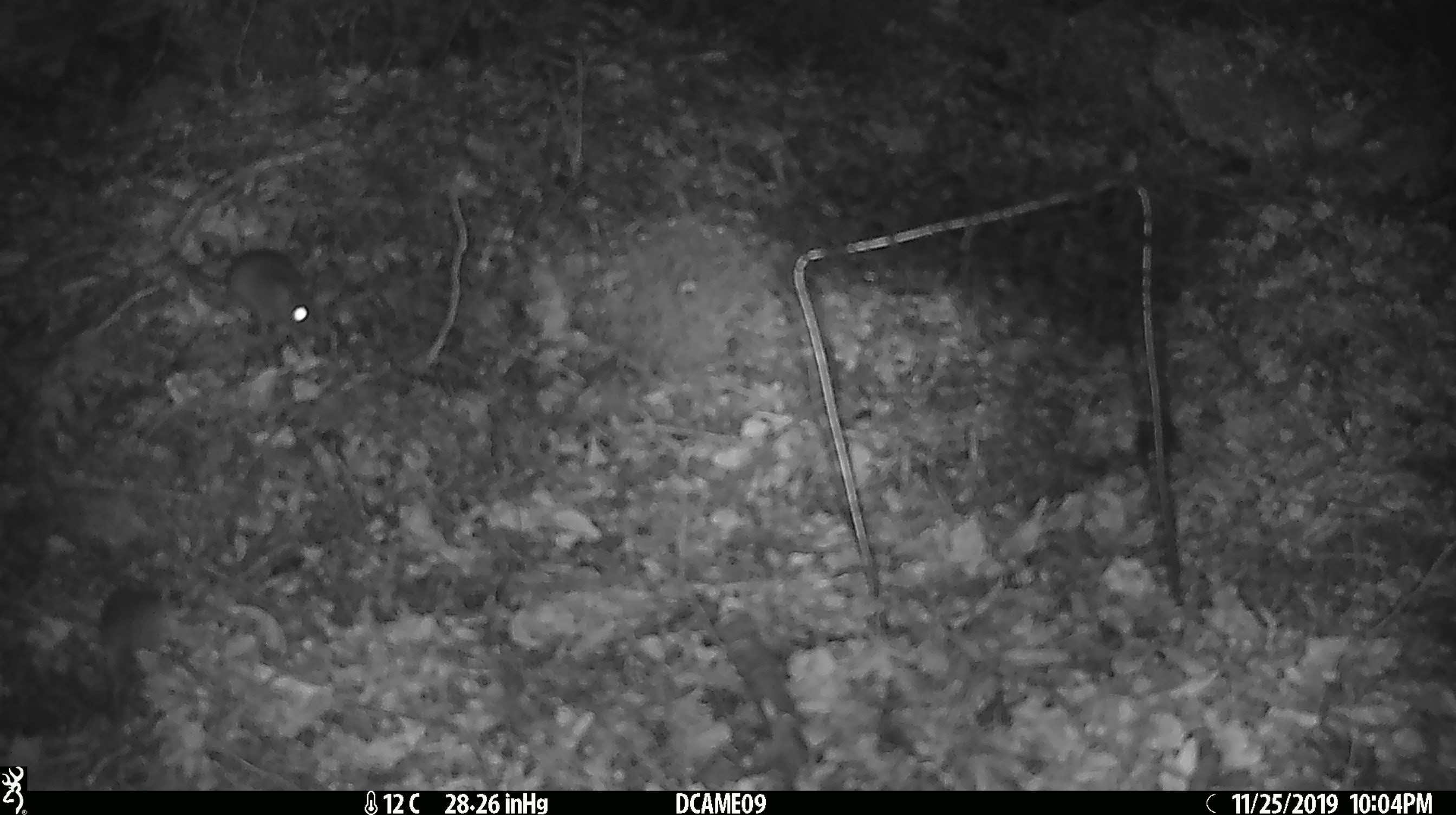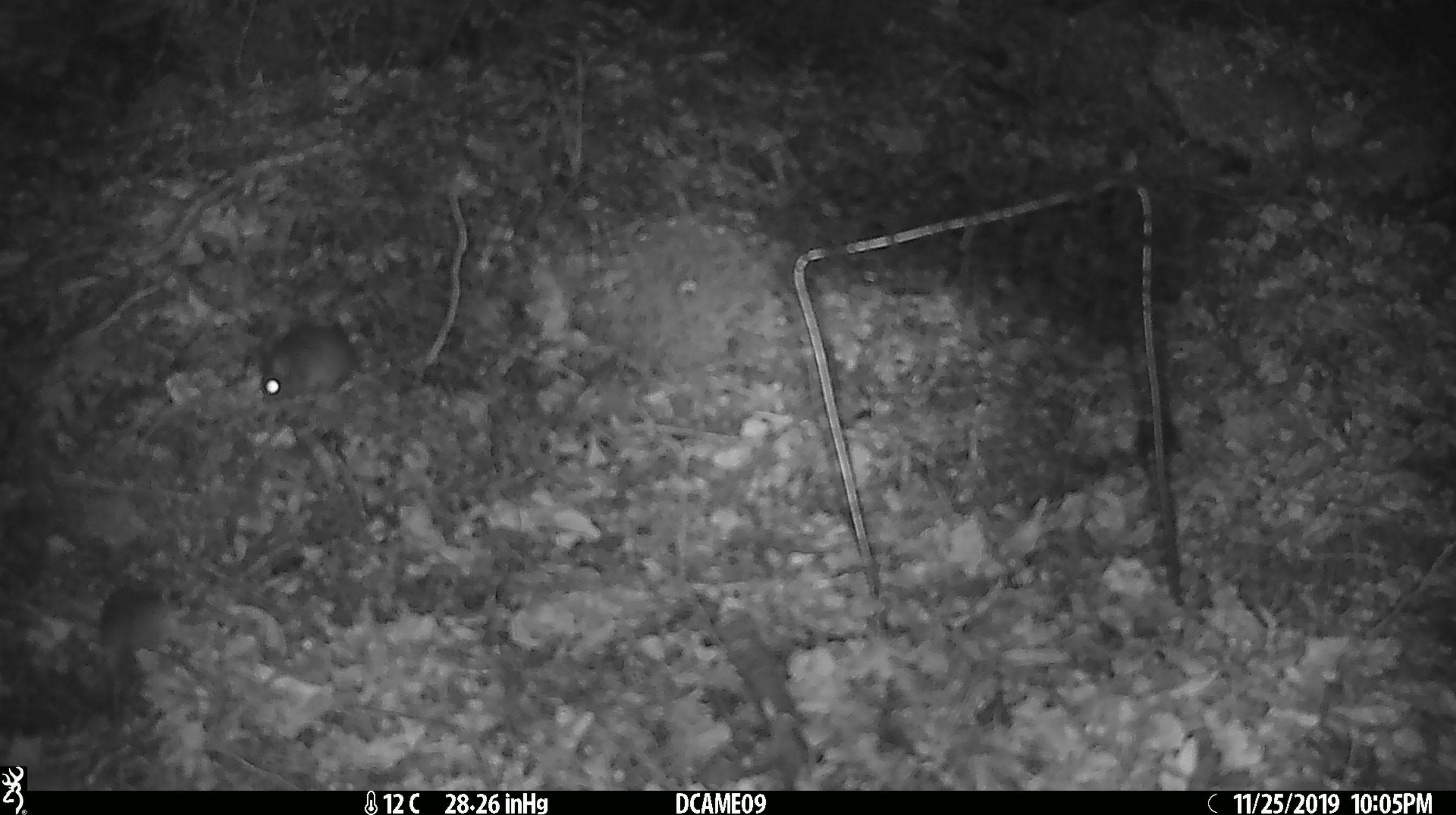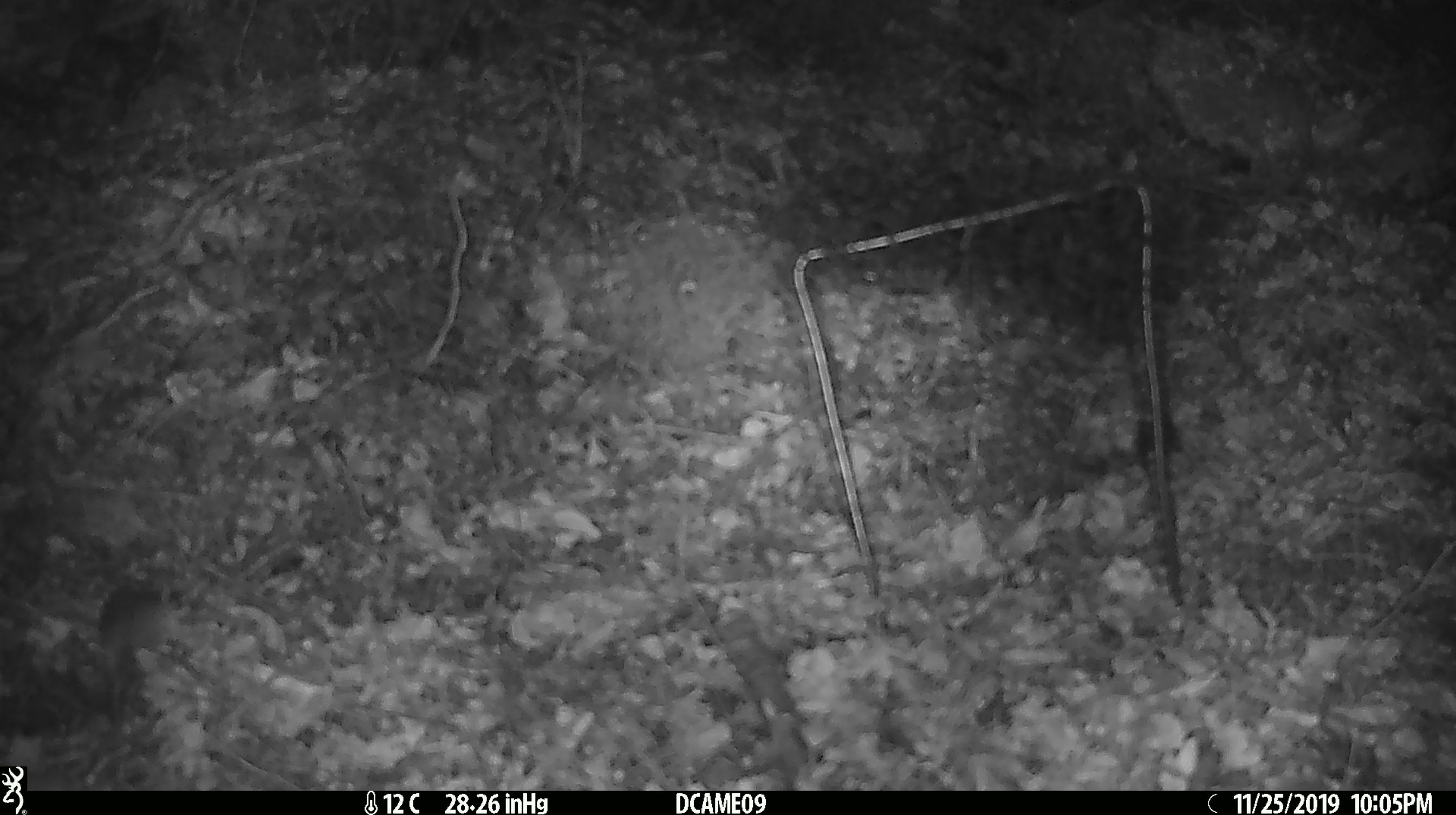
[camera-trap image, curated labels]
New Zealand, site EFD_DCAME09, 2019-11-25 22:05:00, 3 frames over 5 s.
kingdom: Animalia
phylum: Chordata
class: Mammalia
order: Rodentia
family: Muridae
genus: Mus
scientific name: Mus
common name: mouse